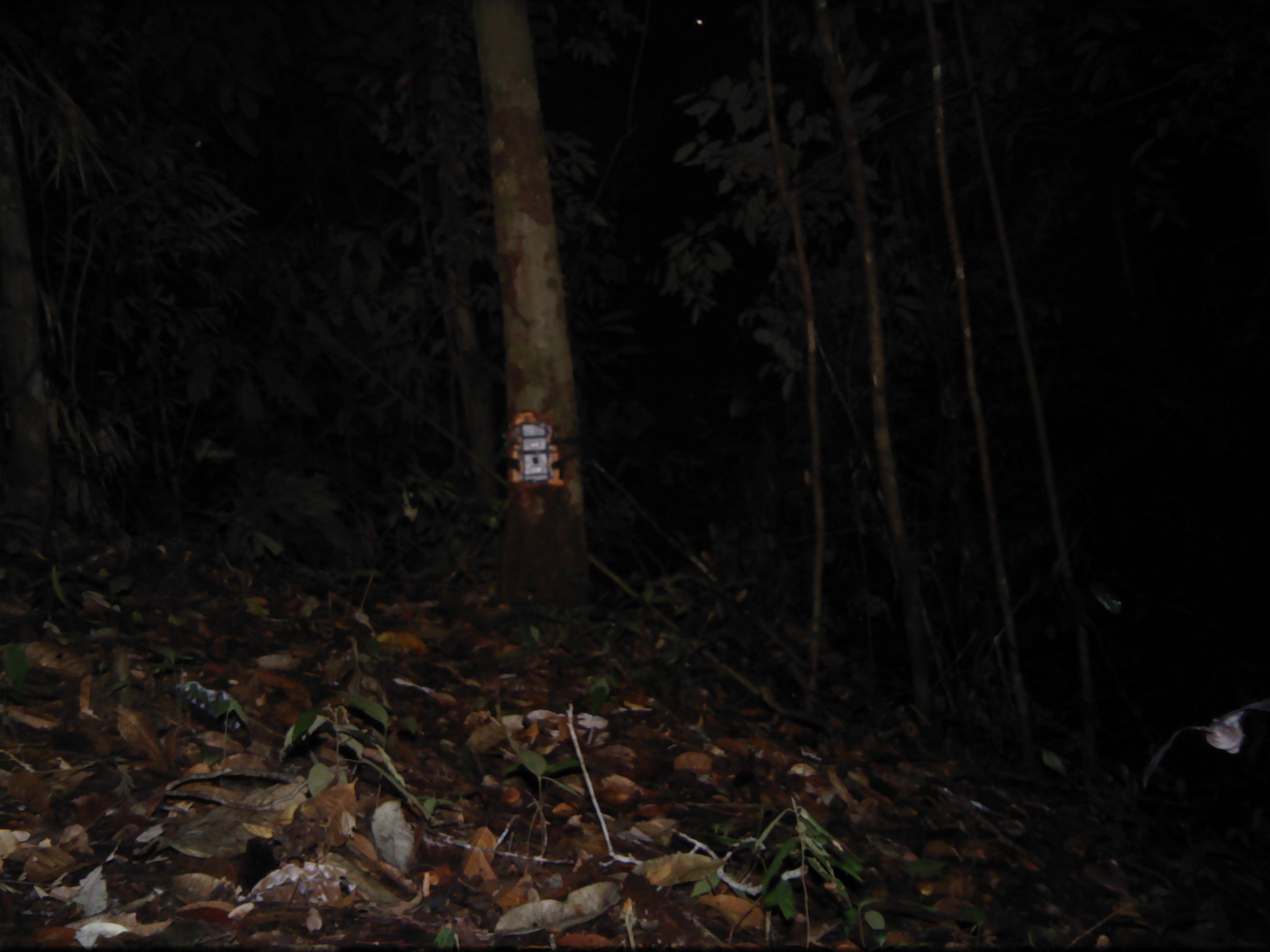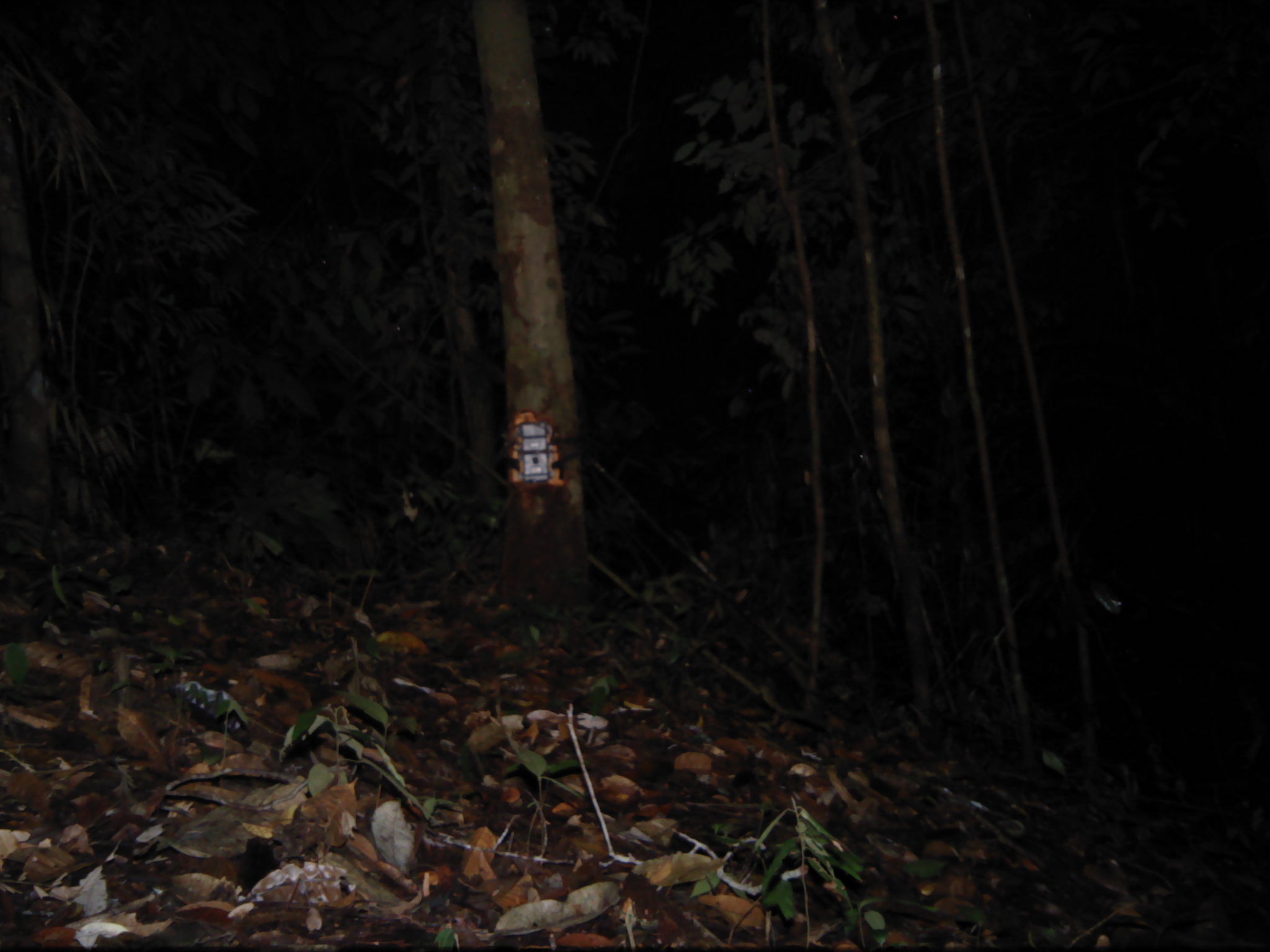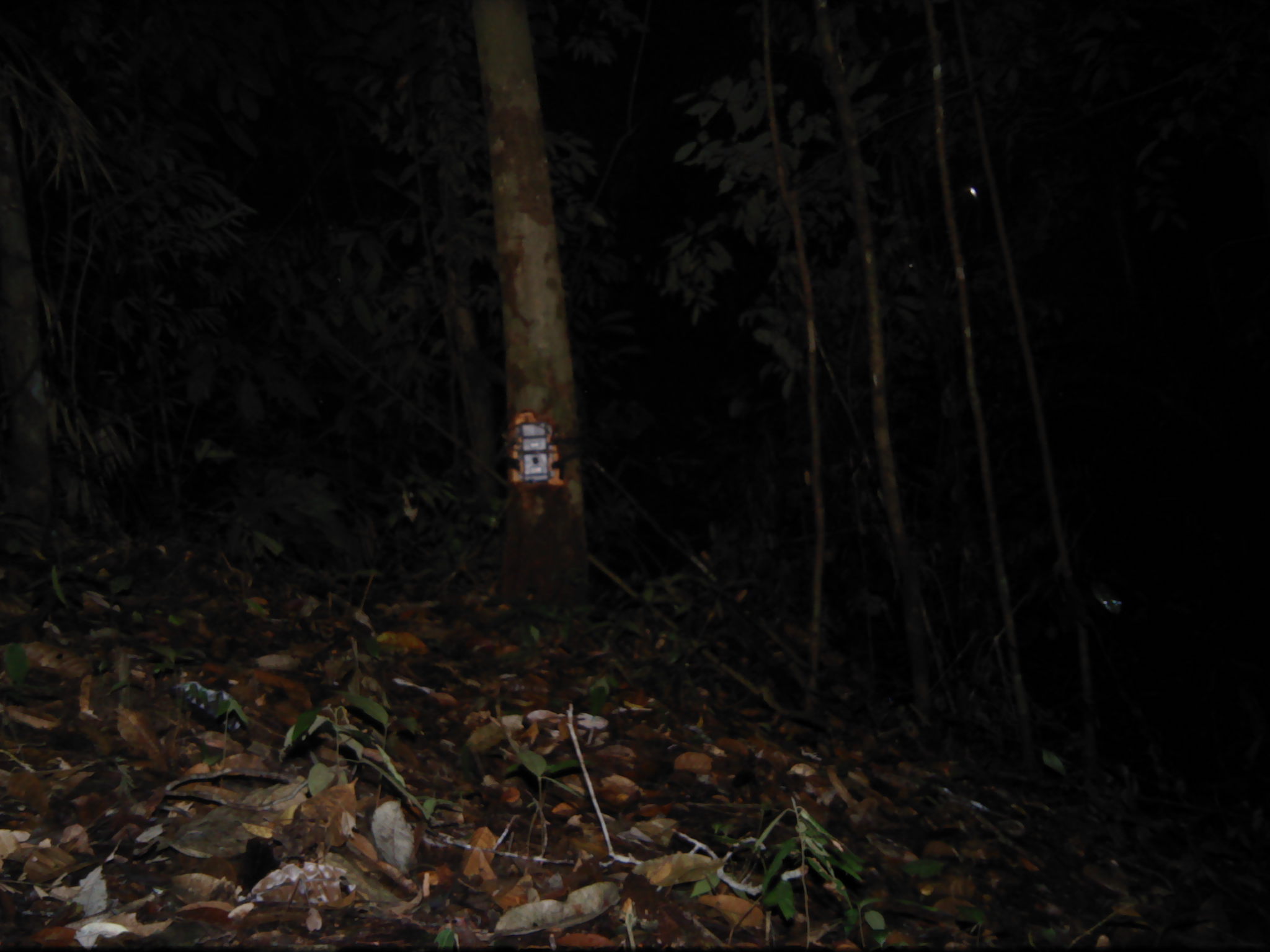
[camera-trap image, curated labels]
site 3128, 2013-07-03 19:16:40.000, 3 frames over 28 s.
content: unidentified animal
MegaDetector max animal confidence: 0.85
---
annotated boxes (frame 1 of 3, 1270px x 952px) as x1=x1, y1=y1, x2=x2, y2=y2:
unknown: x1=1142, y1=696, x2=1270, y2=789